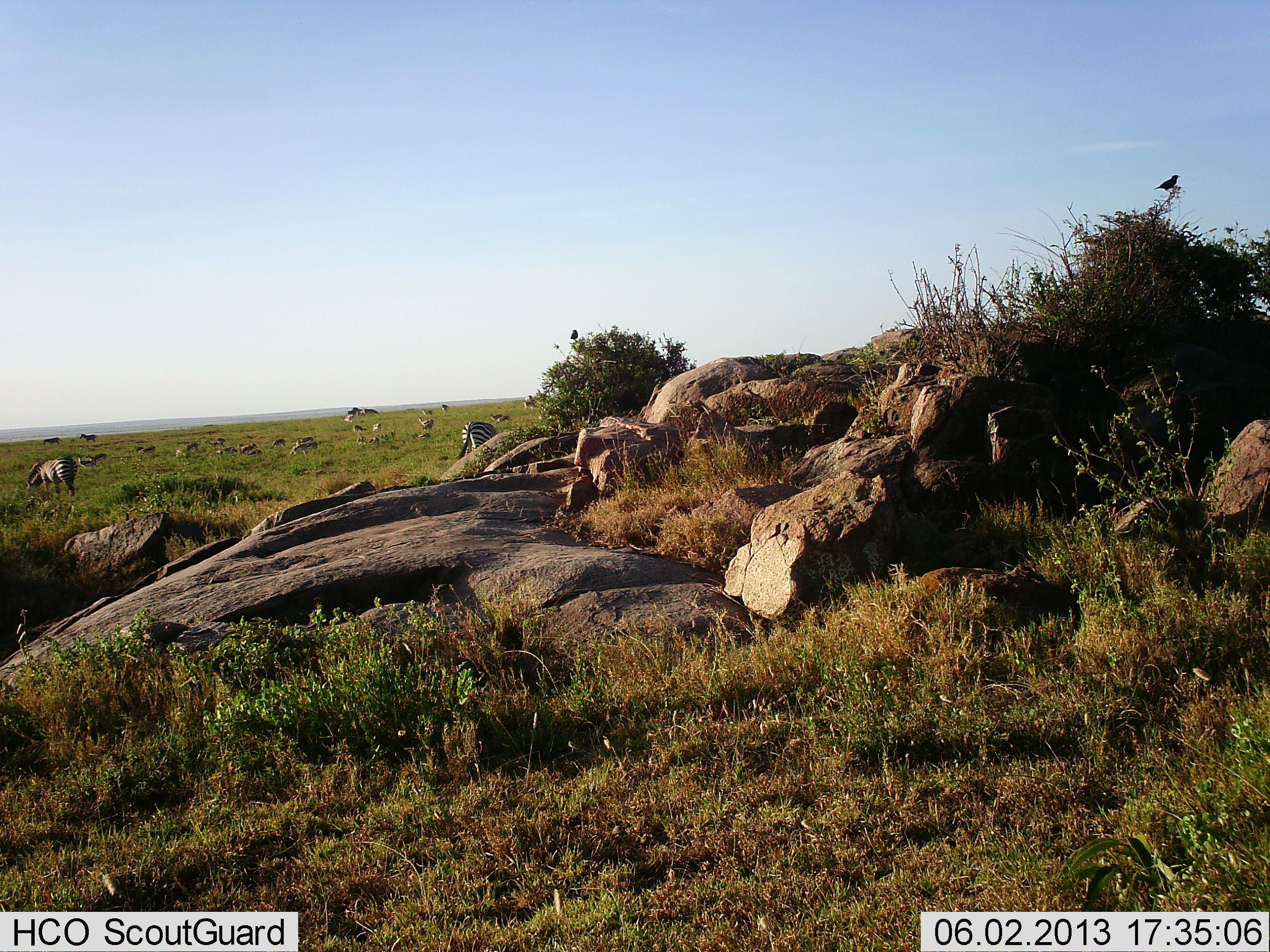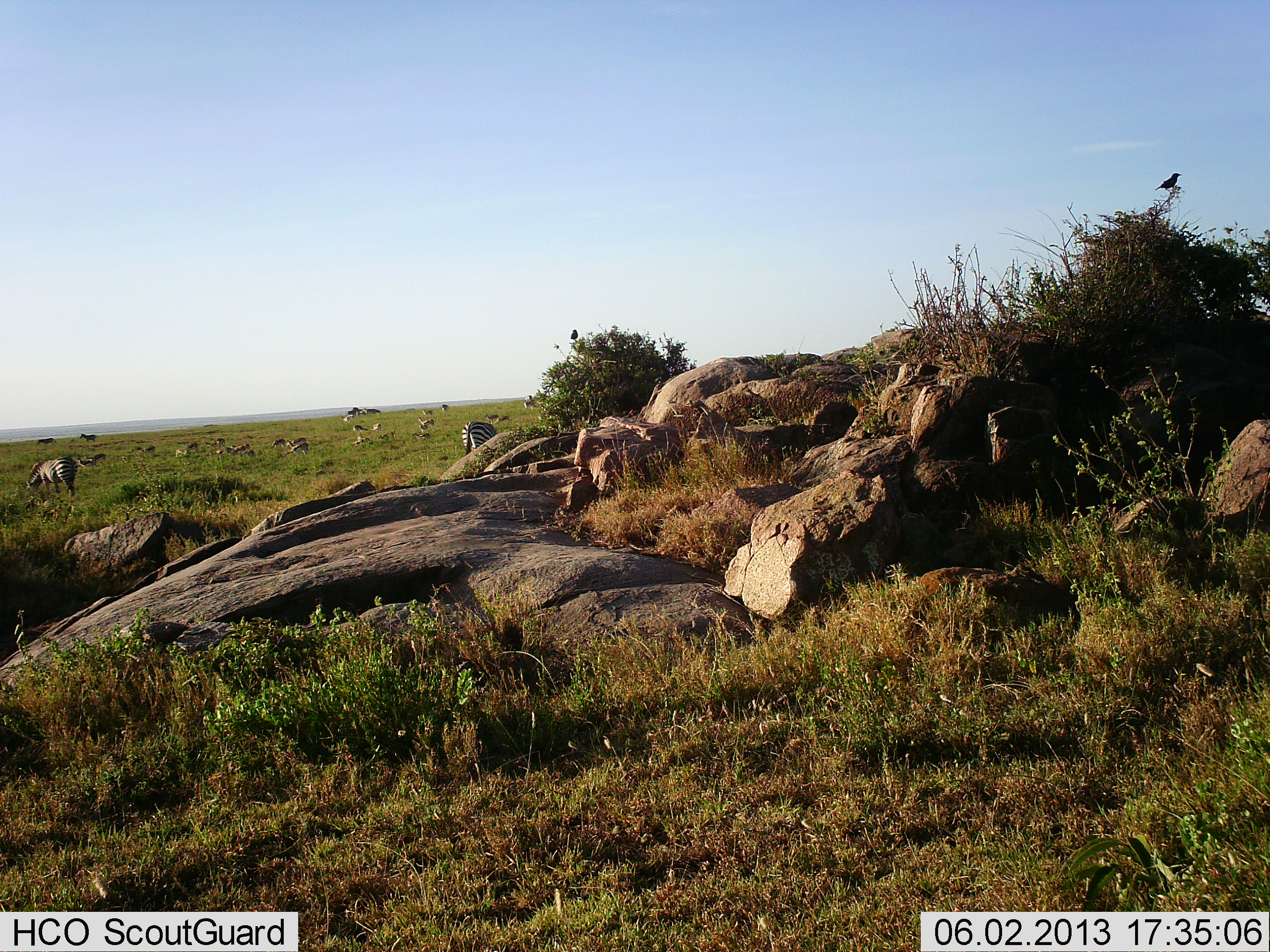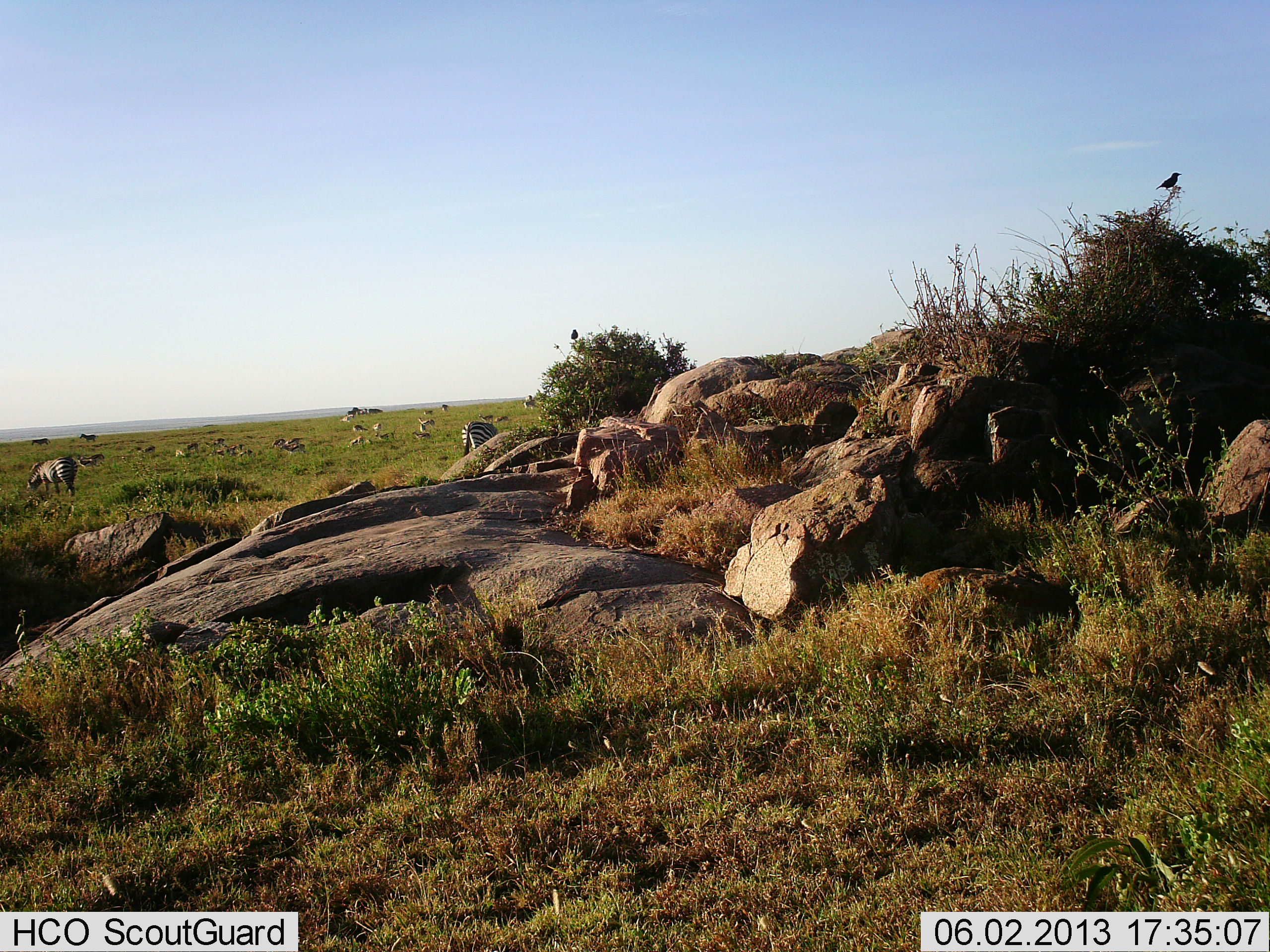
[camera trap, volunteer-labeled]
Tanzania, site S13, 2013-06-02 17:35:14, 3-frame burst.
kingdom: Animalia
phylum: Chordata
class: Aves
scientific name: Aves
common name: bird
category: otherbird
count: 2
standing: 60%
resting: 40%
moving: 0%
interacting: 0%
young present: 0%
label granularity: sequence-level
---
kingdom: Animalia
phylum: Chordata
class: Mammalia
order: Perissodactyla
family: Equidae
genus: Equus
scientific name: Equus quagga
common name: plains zebra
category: zebra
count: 6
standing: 43%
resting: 0%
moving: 22%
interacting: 0%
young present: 0%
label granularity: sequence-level